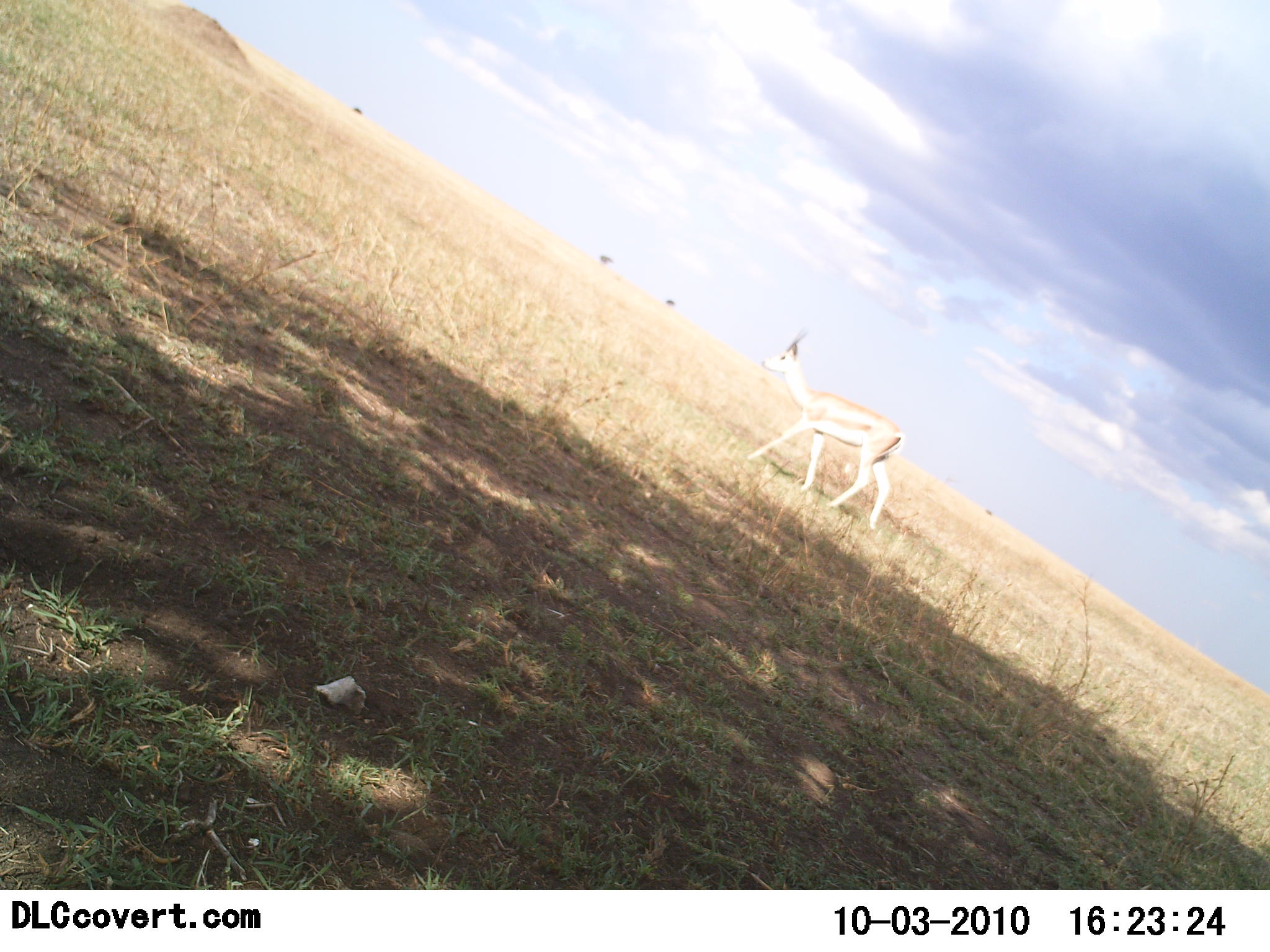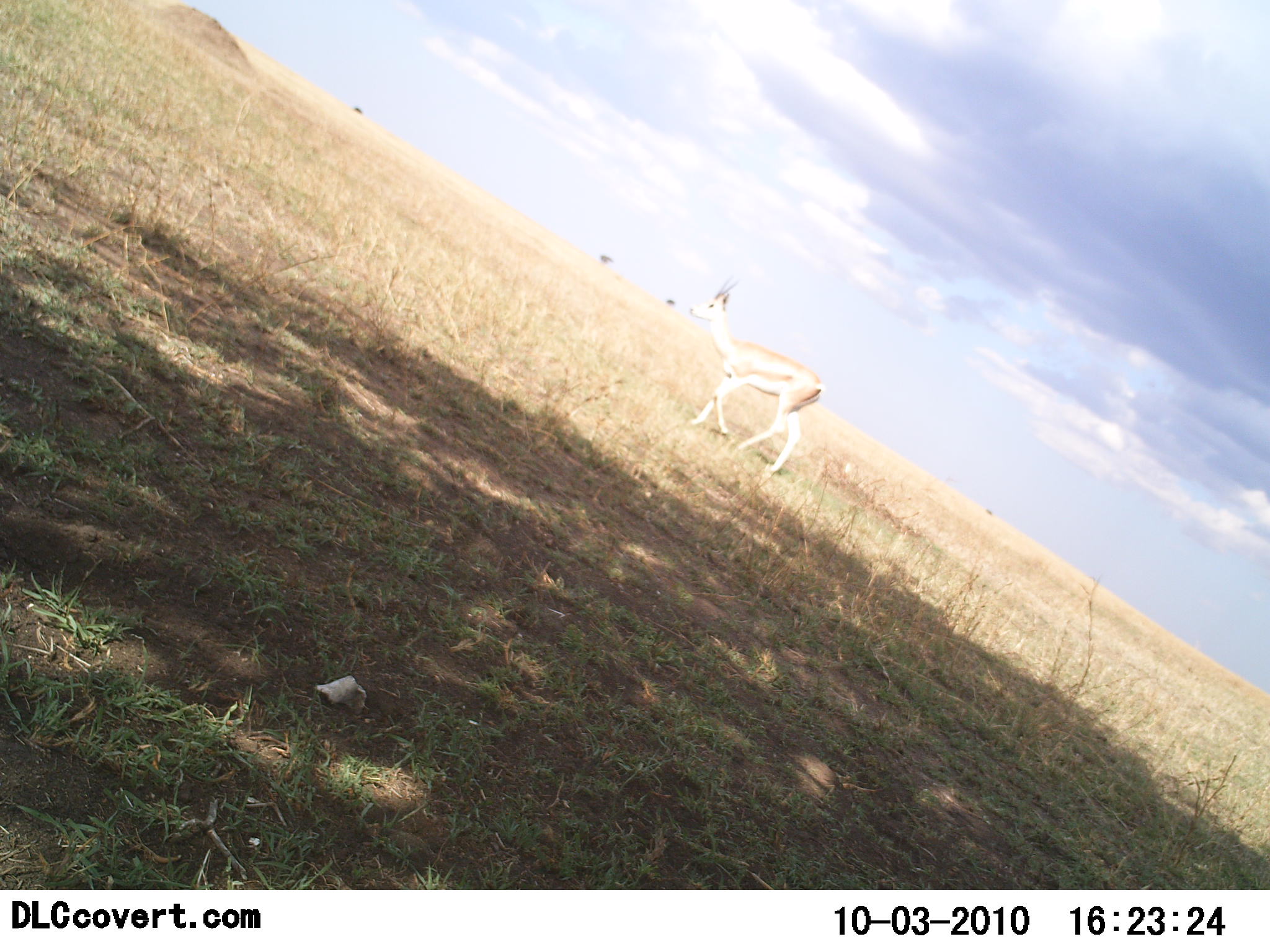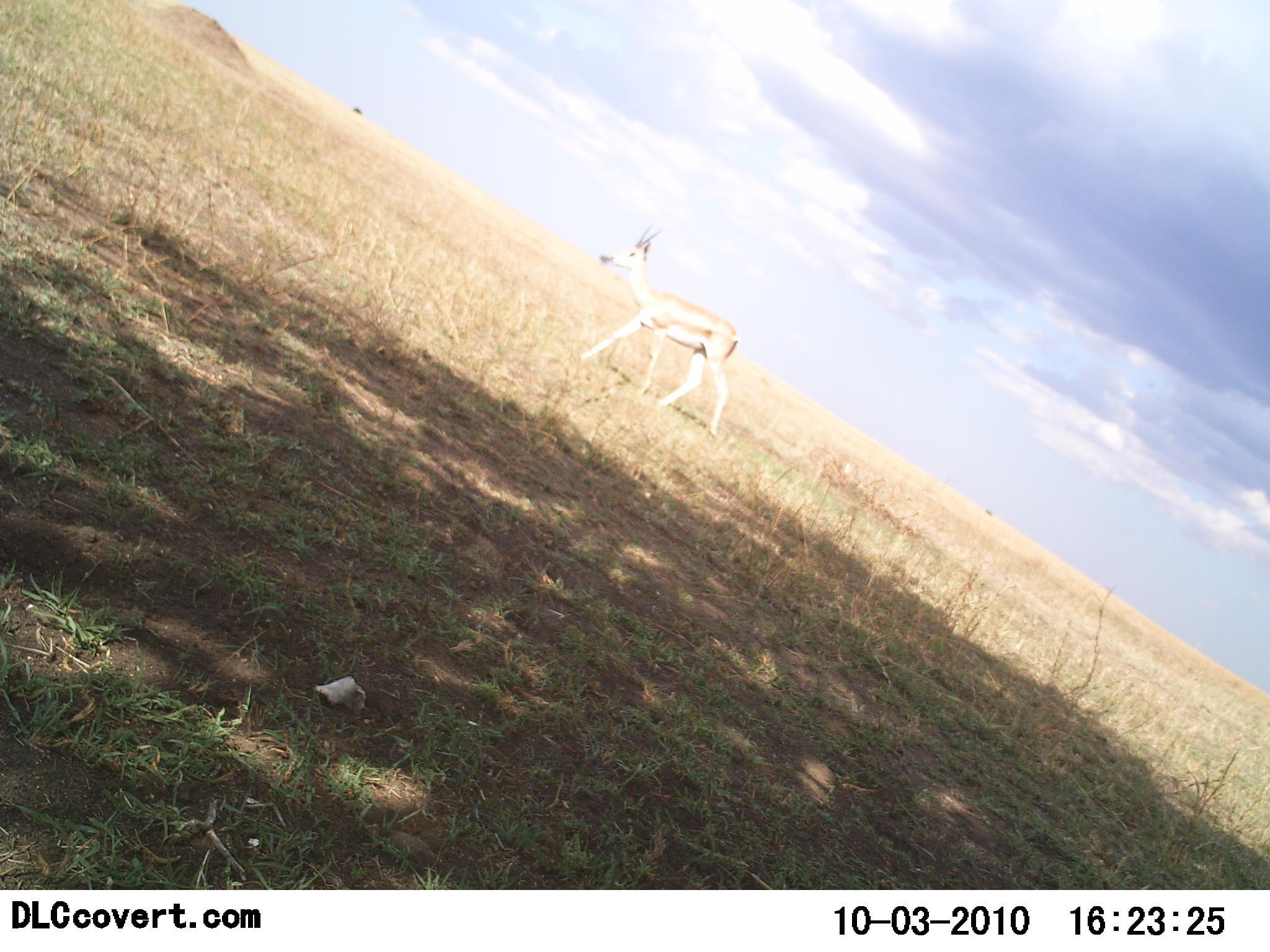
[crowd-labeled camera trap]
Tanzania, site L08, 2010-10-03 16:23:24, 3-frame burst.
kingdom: Animalia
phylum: Chordata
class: Mammalia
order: Artiodactyla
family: Bovidae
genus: Eudorcas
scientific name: Eudorcas thomsonii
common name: thomson's gazelle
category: gazellethomsons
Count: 1.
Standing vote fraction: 10%.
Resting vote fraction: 0%.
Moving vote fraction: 100%.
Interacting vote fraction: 0%.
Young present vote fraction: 0%.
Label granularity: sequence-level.